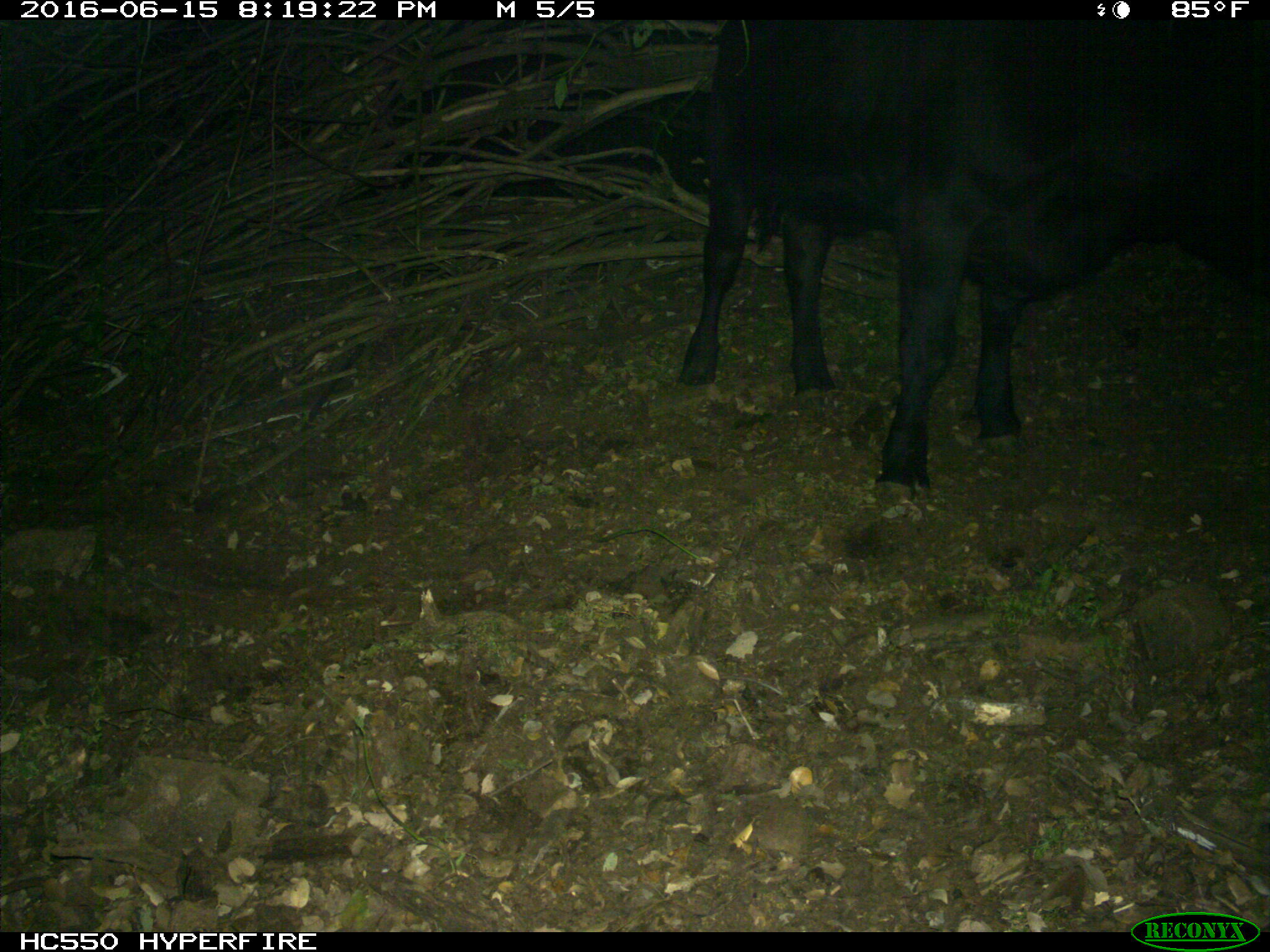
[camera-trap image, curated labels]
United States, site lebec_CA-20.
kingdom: Animalia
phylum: Chordata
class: Mammalia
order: Artiodactyla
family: Bovidae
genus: Bos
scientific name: Bos taurus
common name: domestic cow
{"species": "Bos taurus (domestic cow)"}